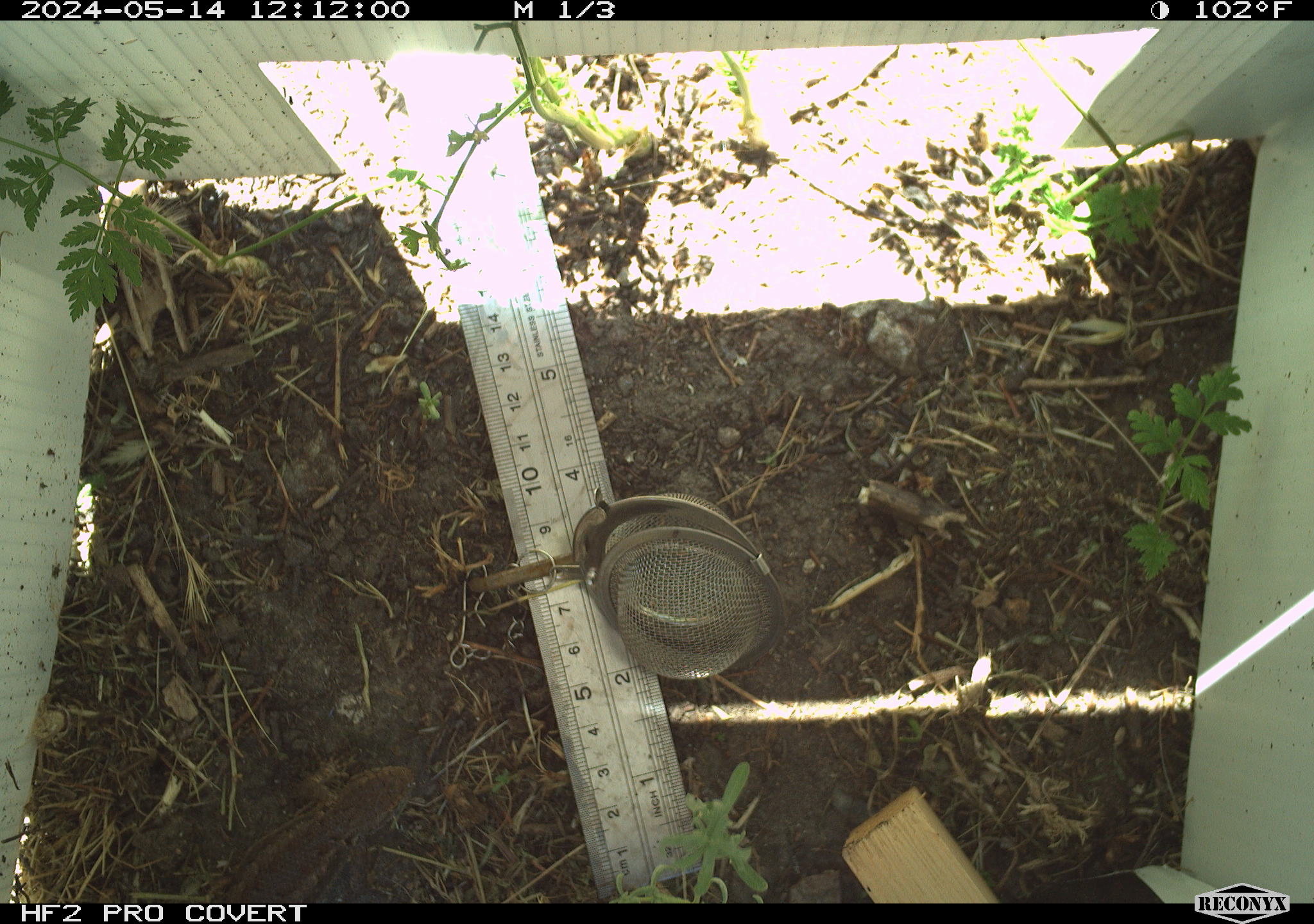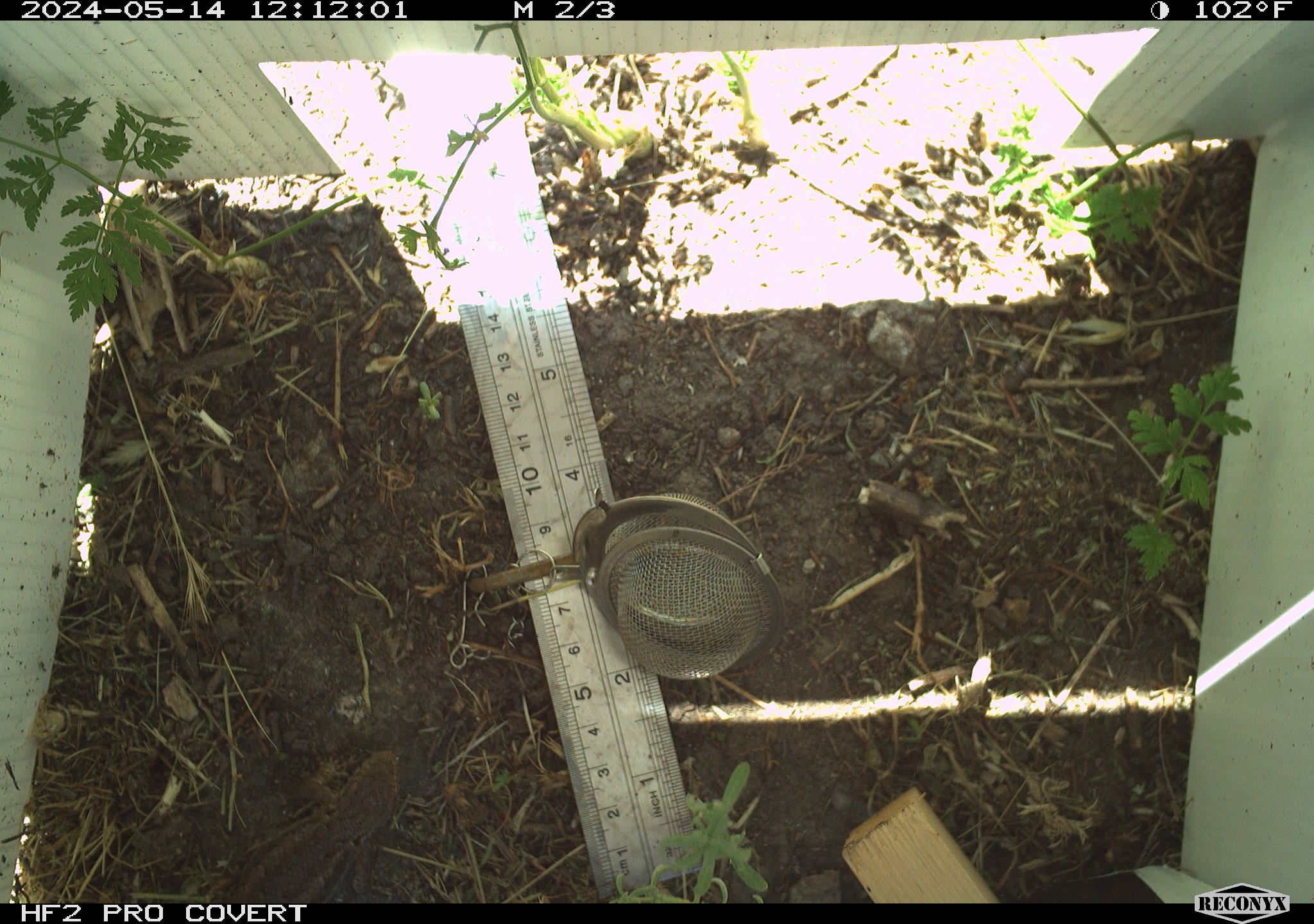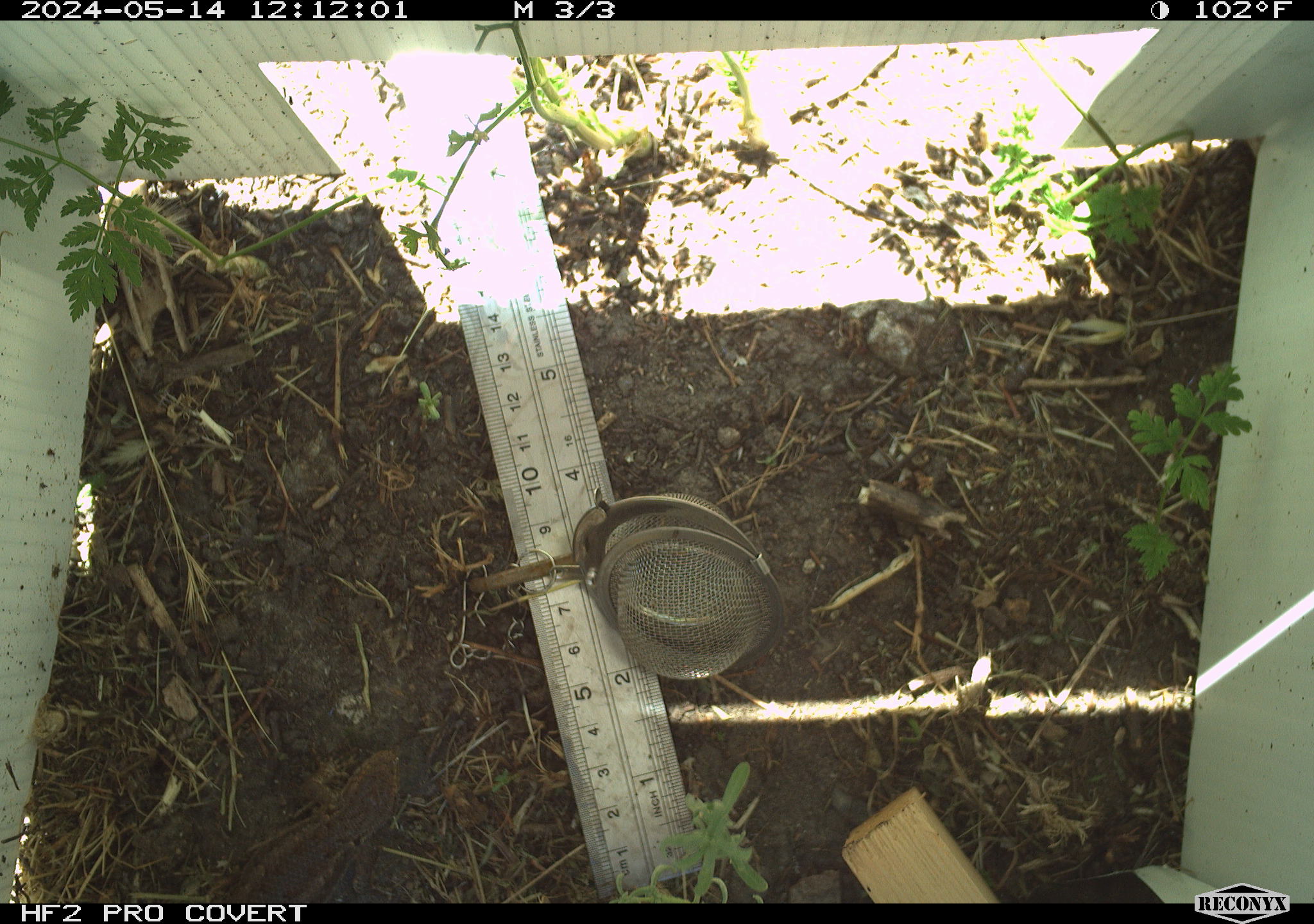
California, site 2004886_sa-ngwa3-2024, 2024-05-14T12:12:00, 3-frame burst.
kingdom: Animalia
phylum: Chordata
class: Reptilia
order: Squamata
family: Phrynosomatidae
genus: Sceloporus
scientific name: Sceloporus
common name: spiny lizards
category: sceloporus species